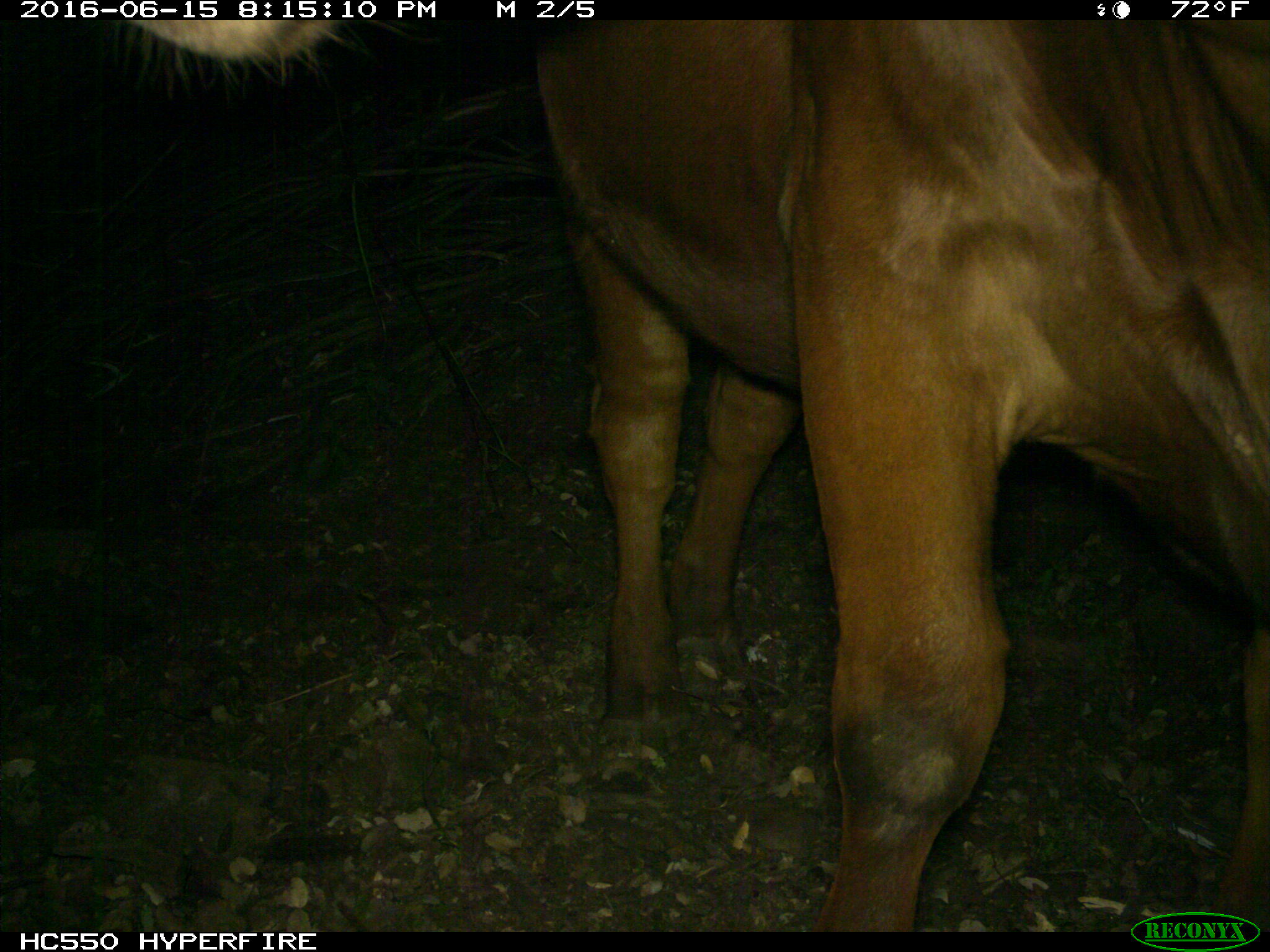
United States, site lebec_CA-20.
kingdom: Animalia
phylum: Chordata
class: Mammalia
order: Artiodactyla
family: Bovidae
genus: Bos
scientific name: Bos taurus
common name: domestic cow